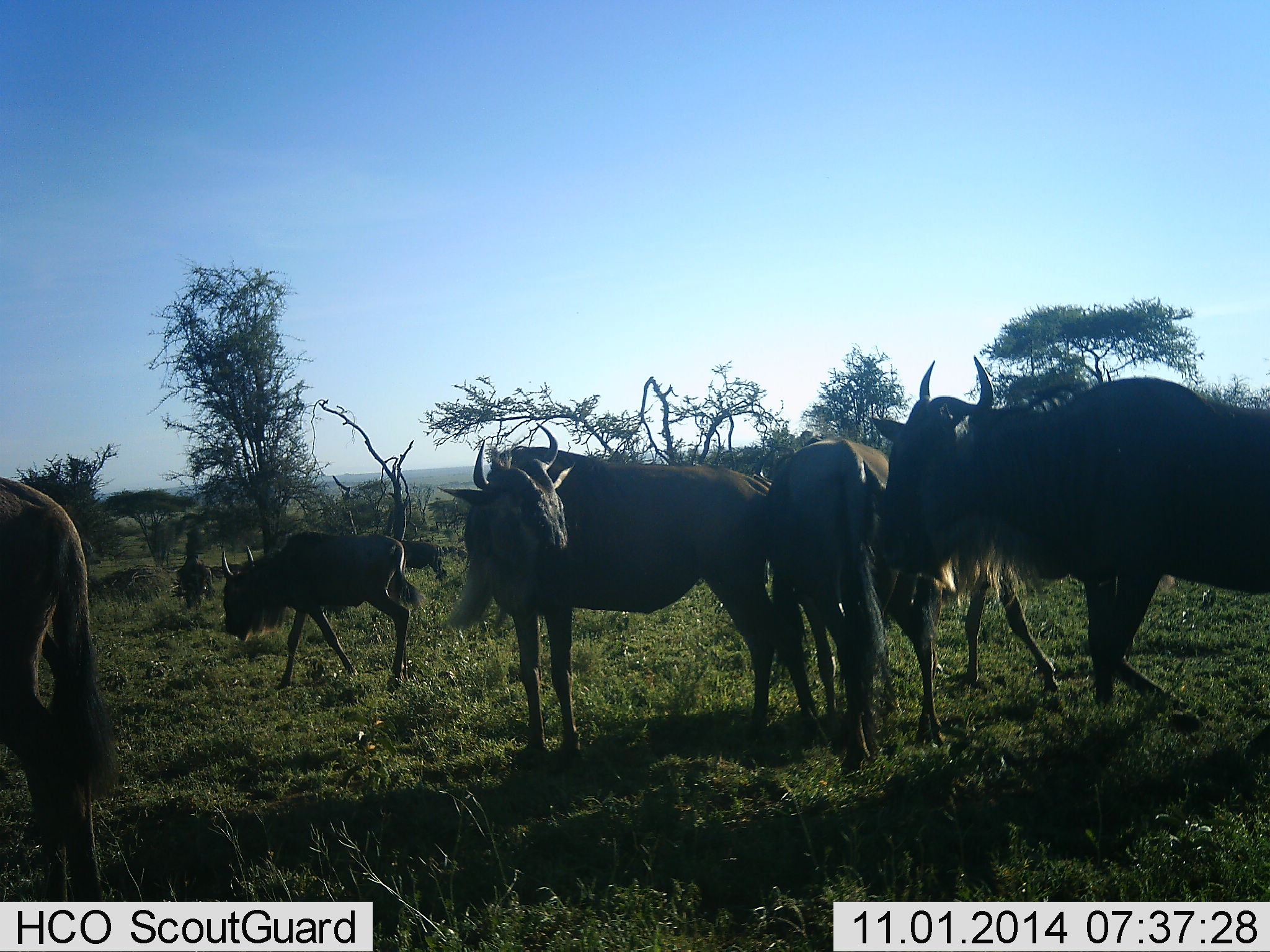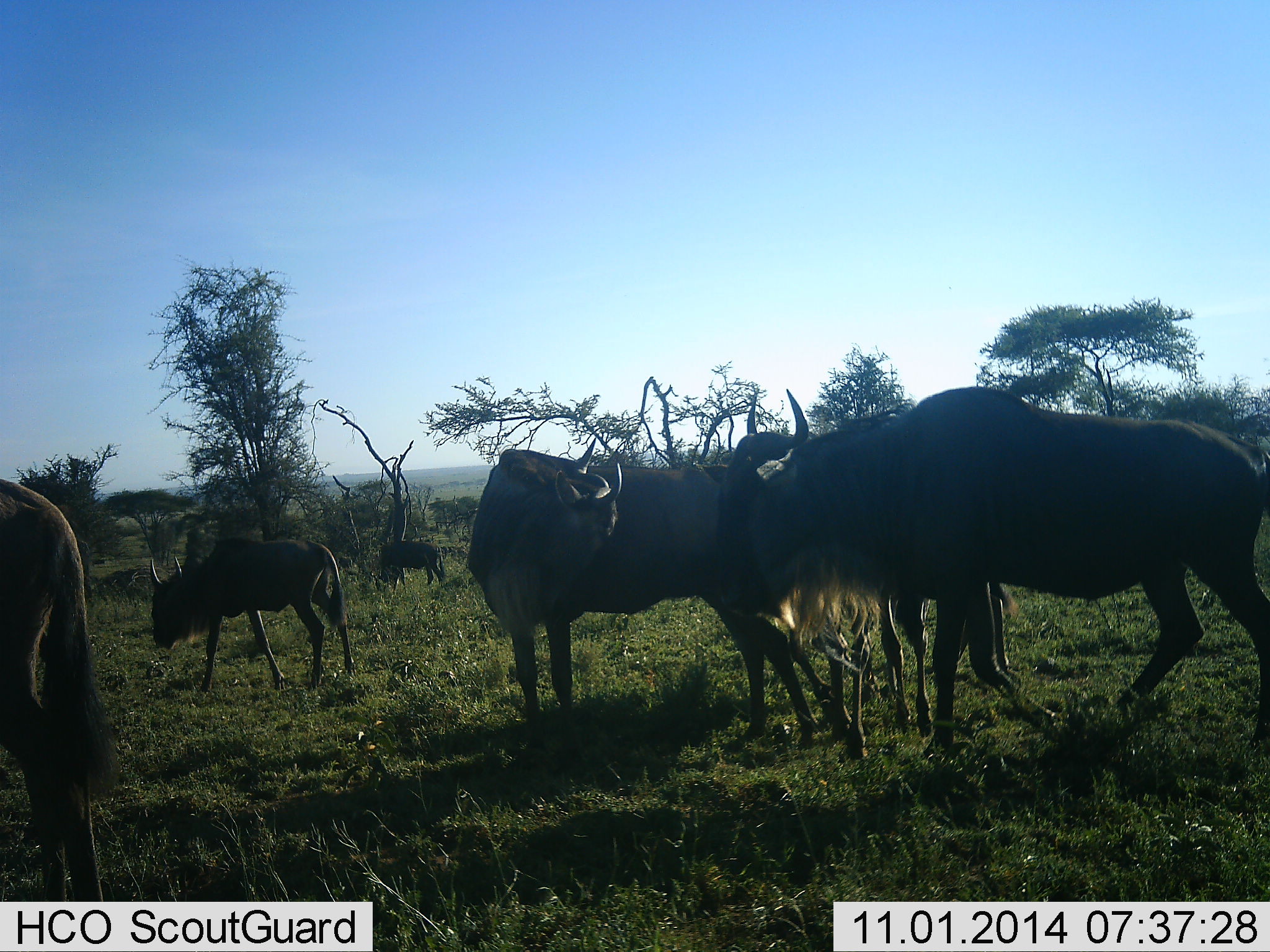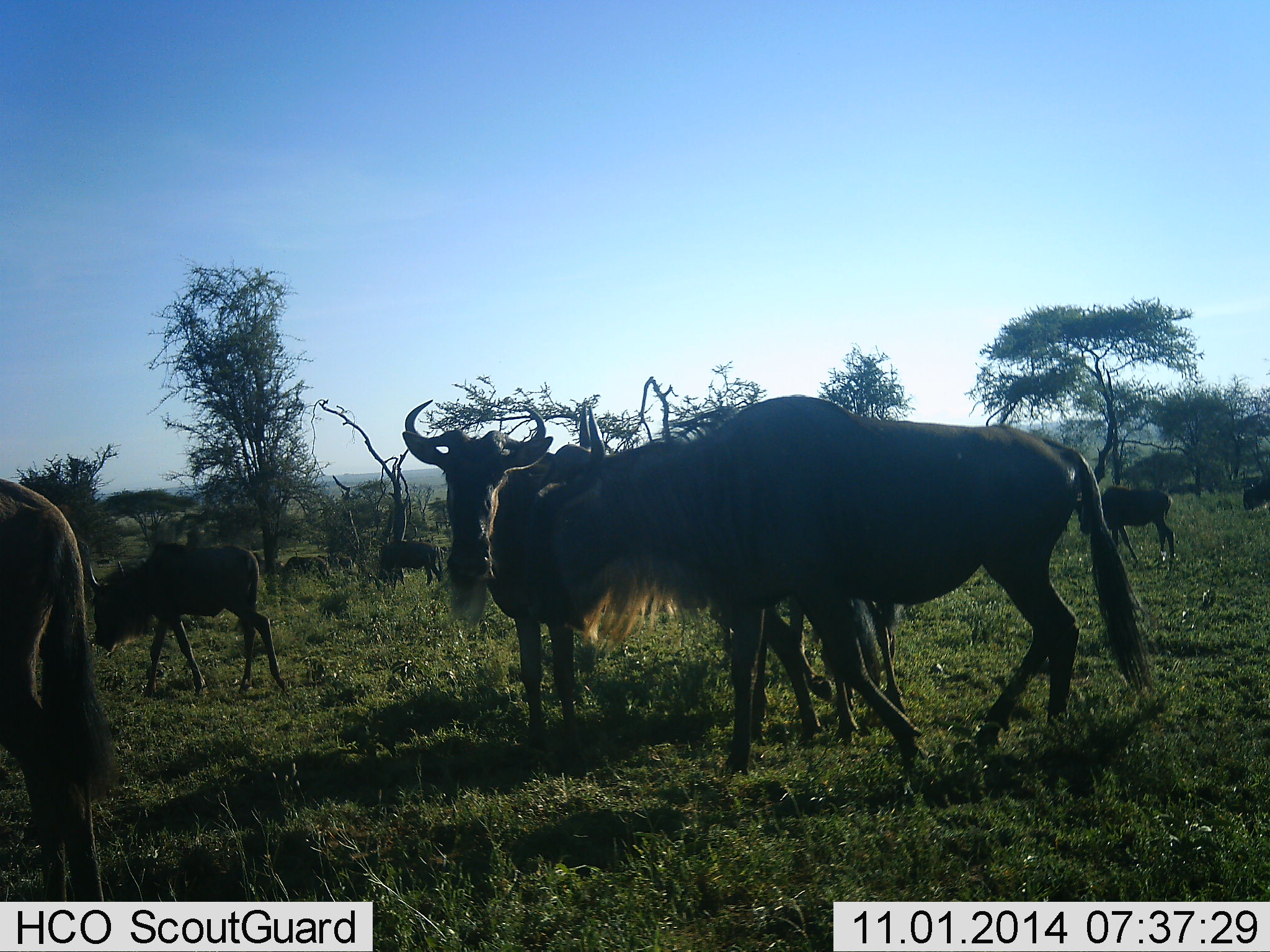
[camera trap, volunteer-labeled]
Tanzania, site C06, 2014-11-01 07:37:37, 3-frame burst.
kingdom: Animalia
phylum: Chordata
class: Mammalia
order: Artiodactyla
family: Bovidae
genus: Connochaetes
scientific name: Connochaetes taurinus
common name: blue wildebeest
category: wildebeest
Wildebeest (blue wildebeest) (Connochaetes taurinus), count 10. Behavior (volunteer vote fractions): standing 40%, resting 0%, moving 90%, interacting 20%. Young present (vote fraction): 20%. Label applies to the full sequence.